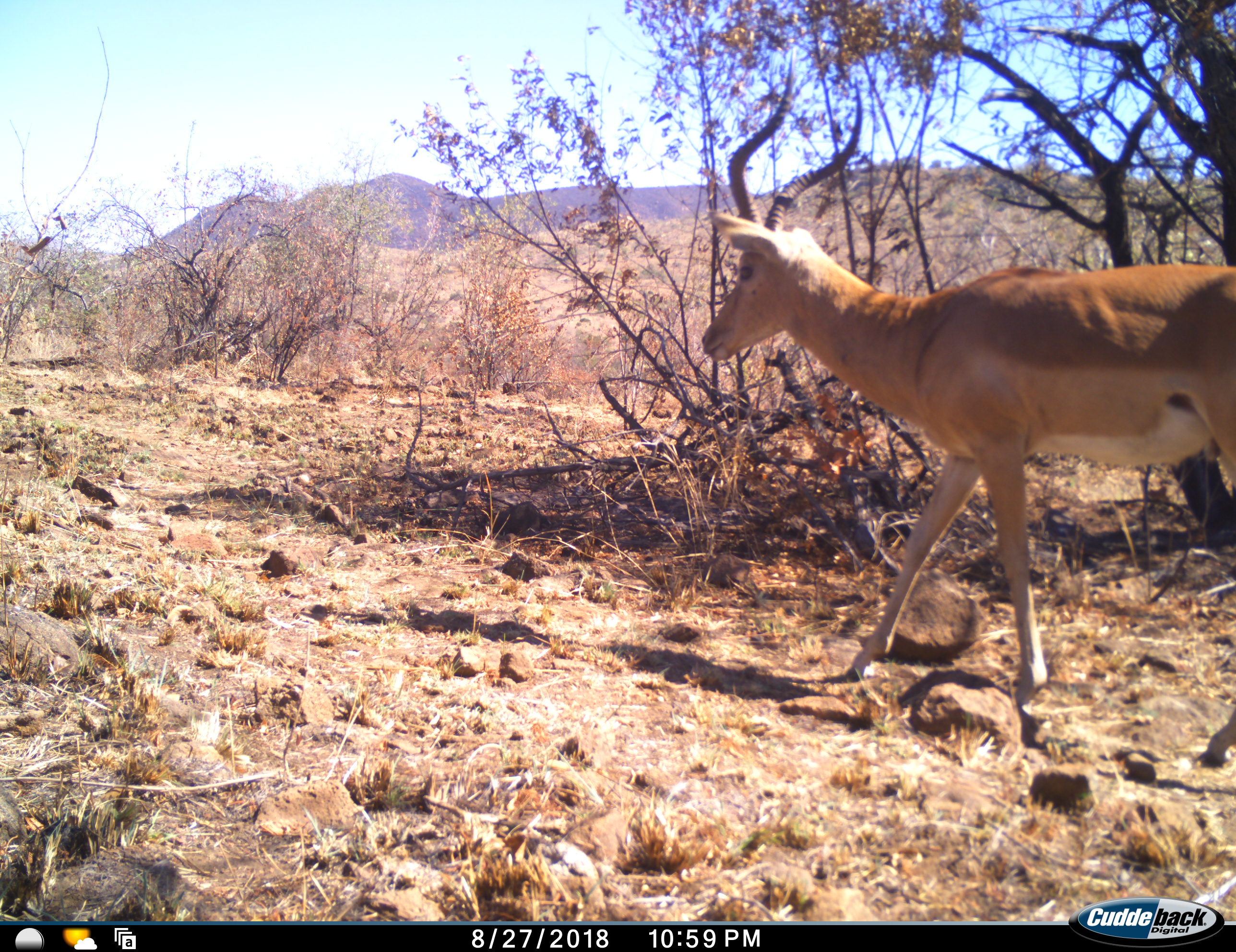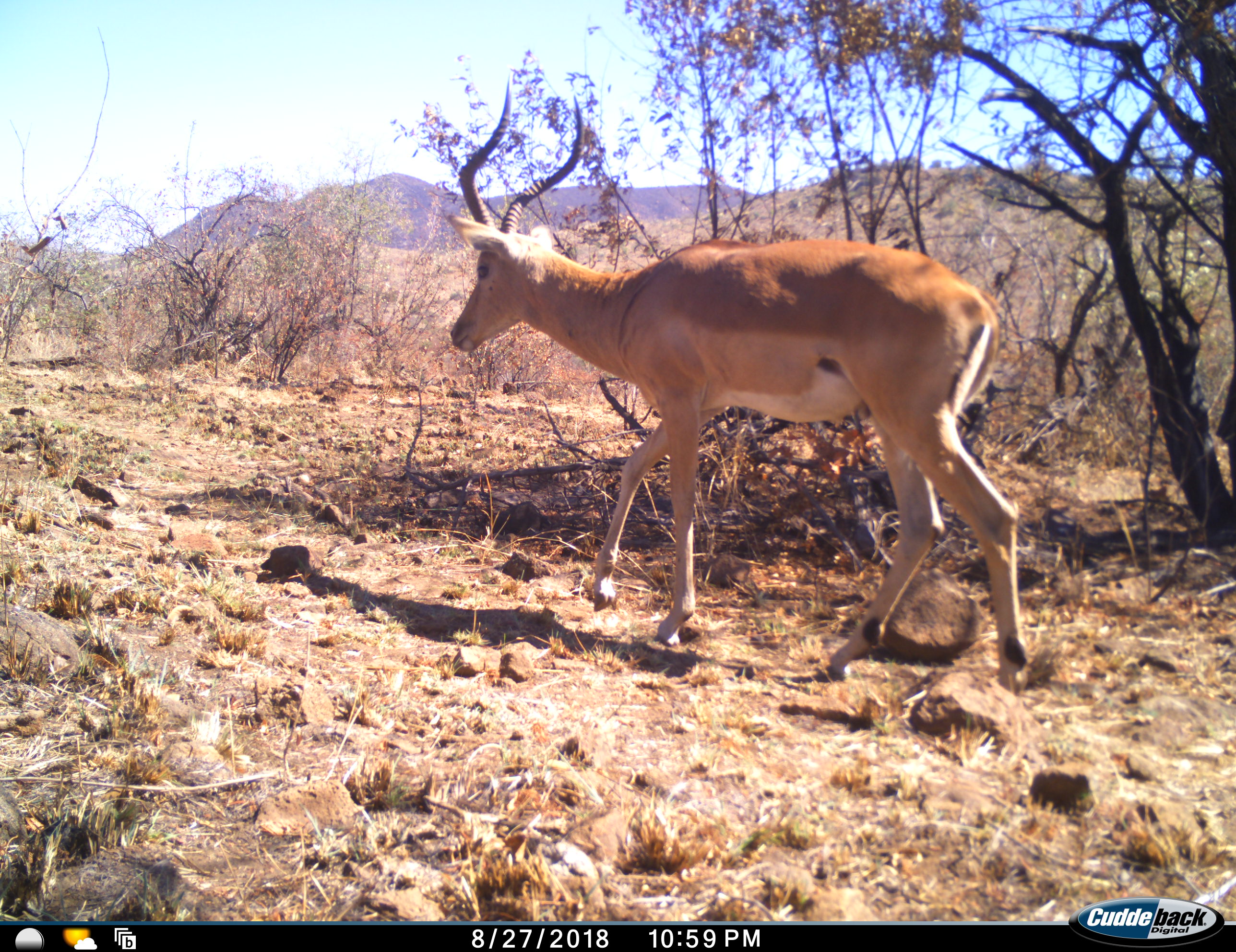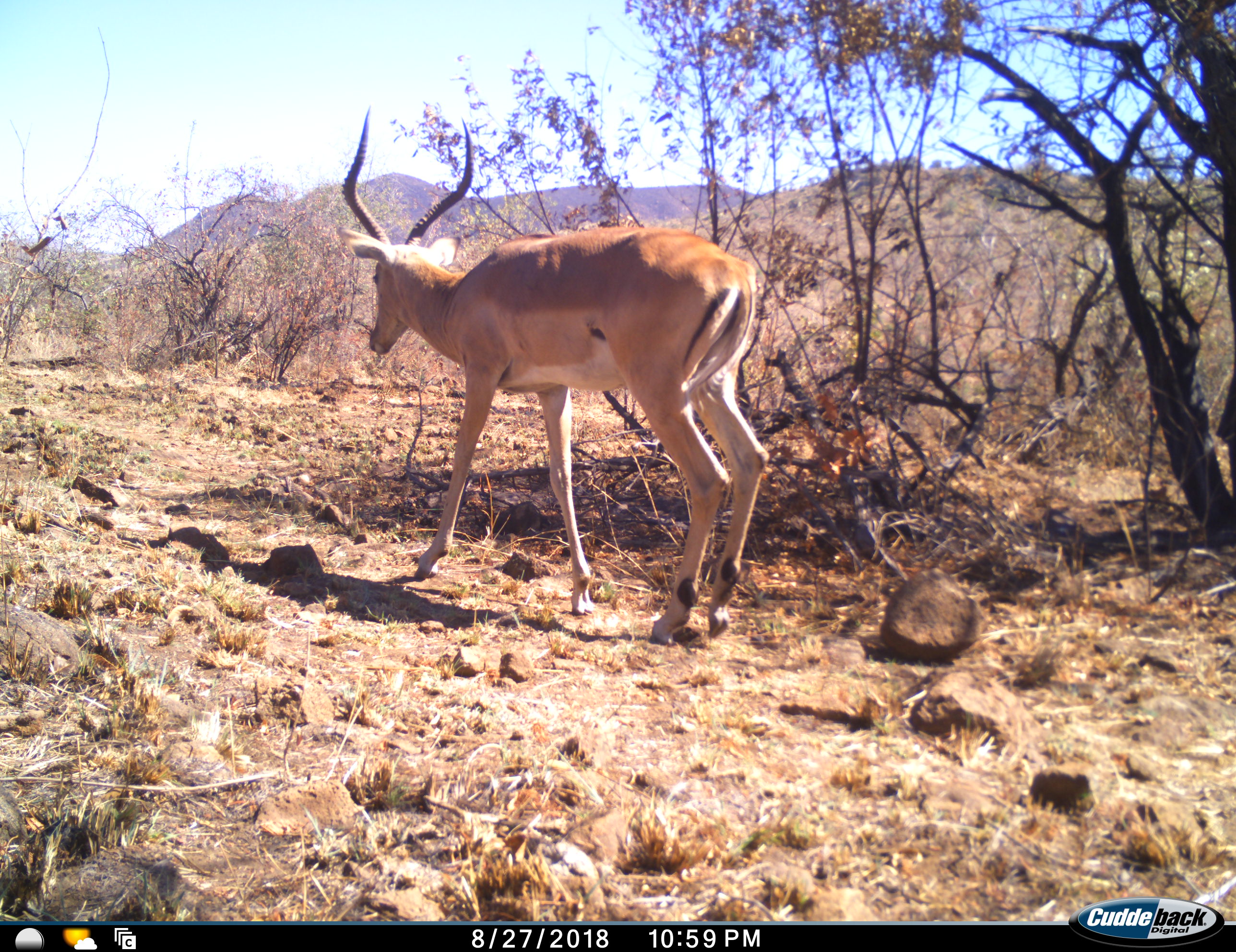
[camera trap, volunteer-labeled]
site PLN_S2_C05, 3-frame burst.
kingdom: Animalia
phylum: Chordata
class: Mammalia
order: Artiodactyla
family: Bovidae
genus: Aepyceros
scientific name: Aepyceros melampus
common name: impala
Impala (Aepyceros melampus), count 1. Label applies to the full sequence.